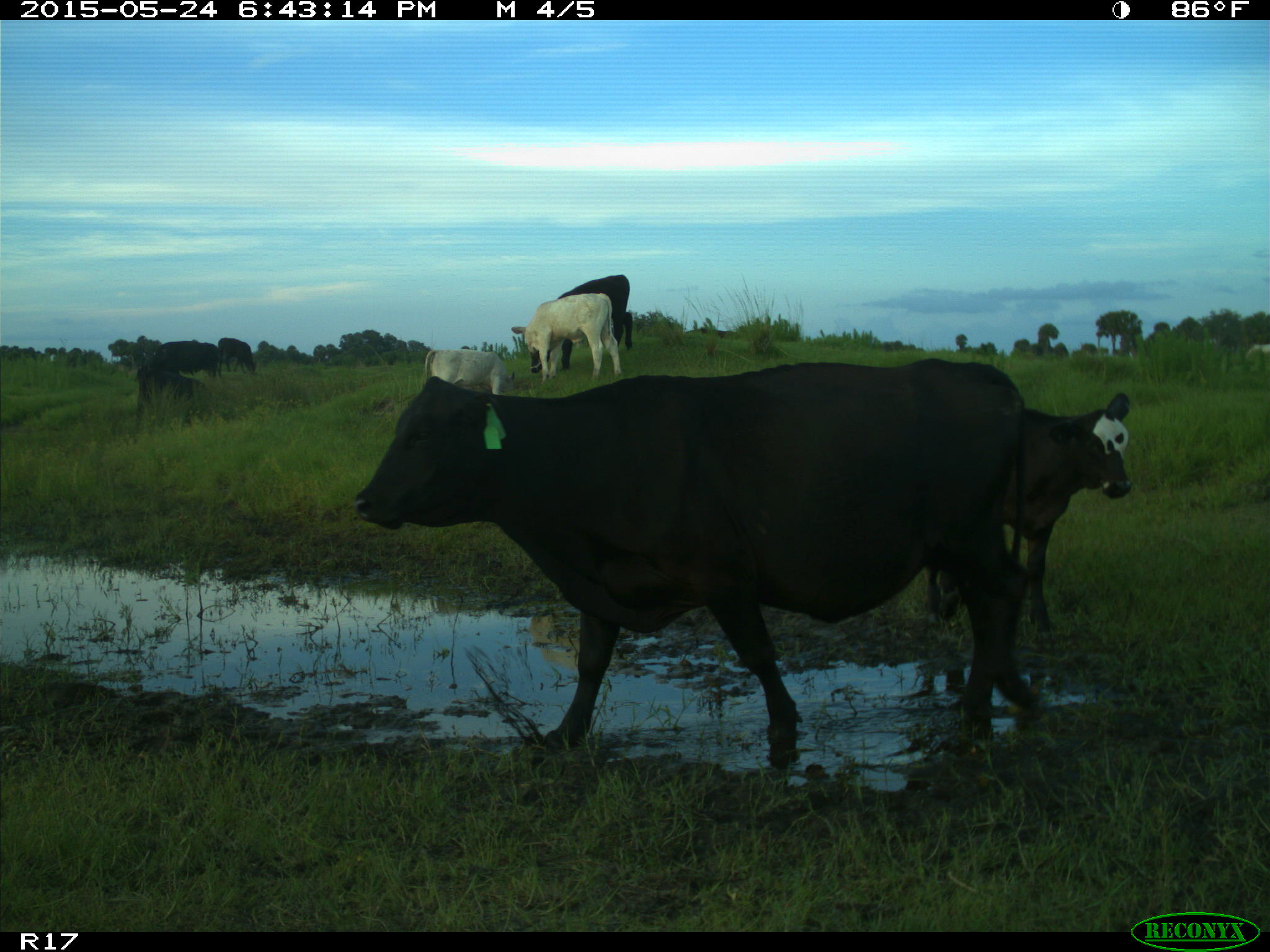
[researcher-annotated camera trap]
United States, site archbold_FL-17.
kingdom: Animalia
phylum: Chordata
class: Mammalia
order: Artiodactyla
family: Bovidae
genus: Bos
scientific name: Bos taurus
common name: domestic cow